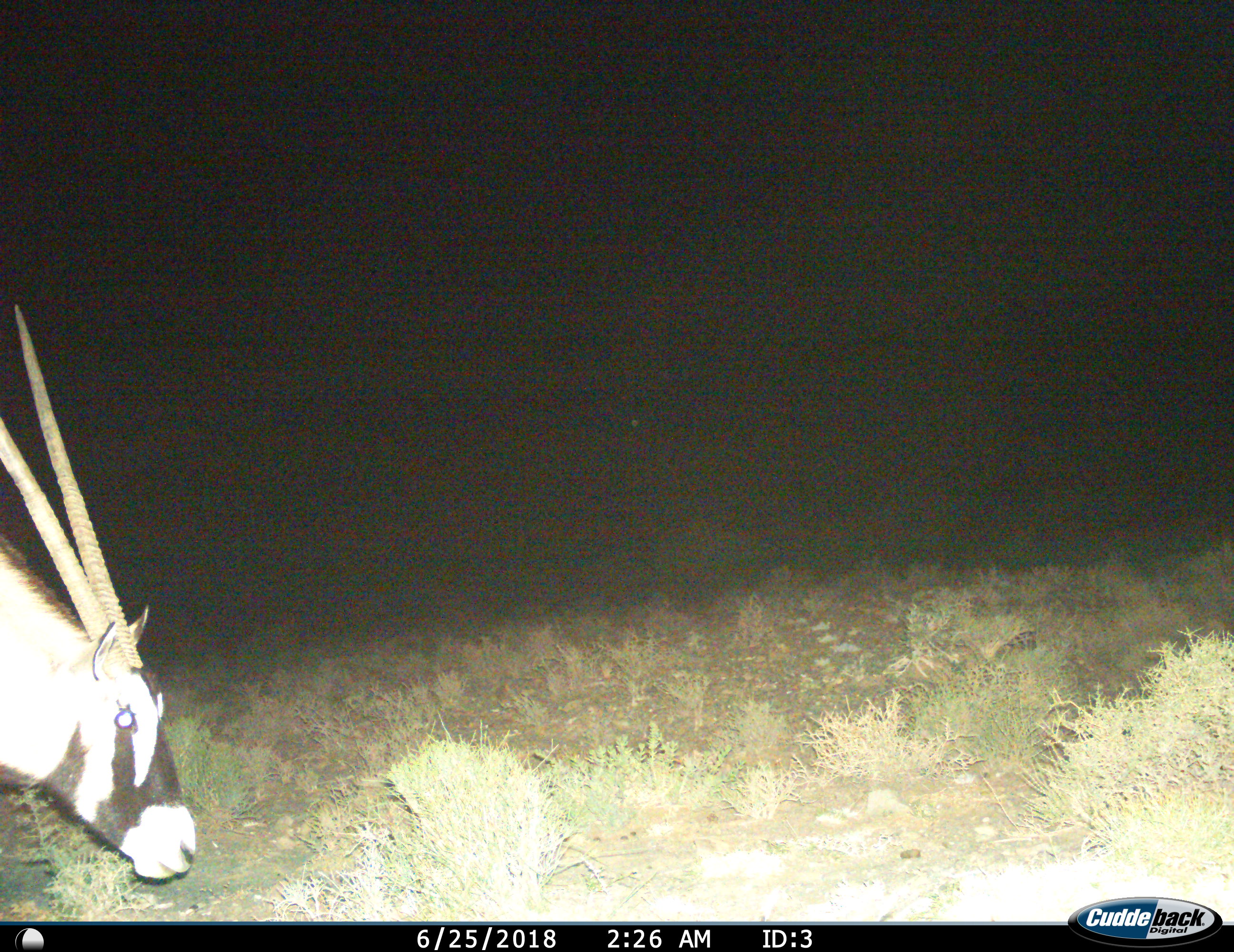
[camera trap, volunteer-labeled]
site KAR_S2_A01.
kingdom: Animalia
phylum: Chordata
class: Mammalia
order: Artiodactyla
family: Bovidae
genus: Oryx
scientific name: Oryx gazella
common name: gemsbok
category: oryx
Oryx (gemsbok) (Oryx gazella), count 1. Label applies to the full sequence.